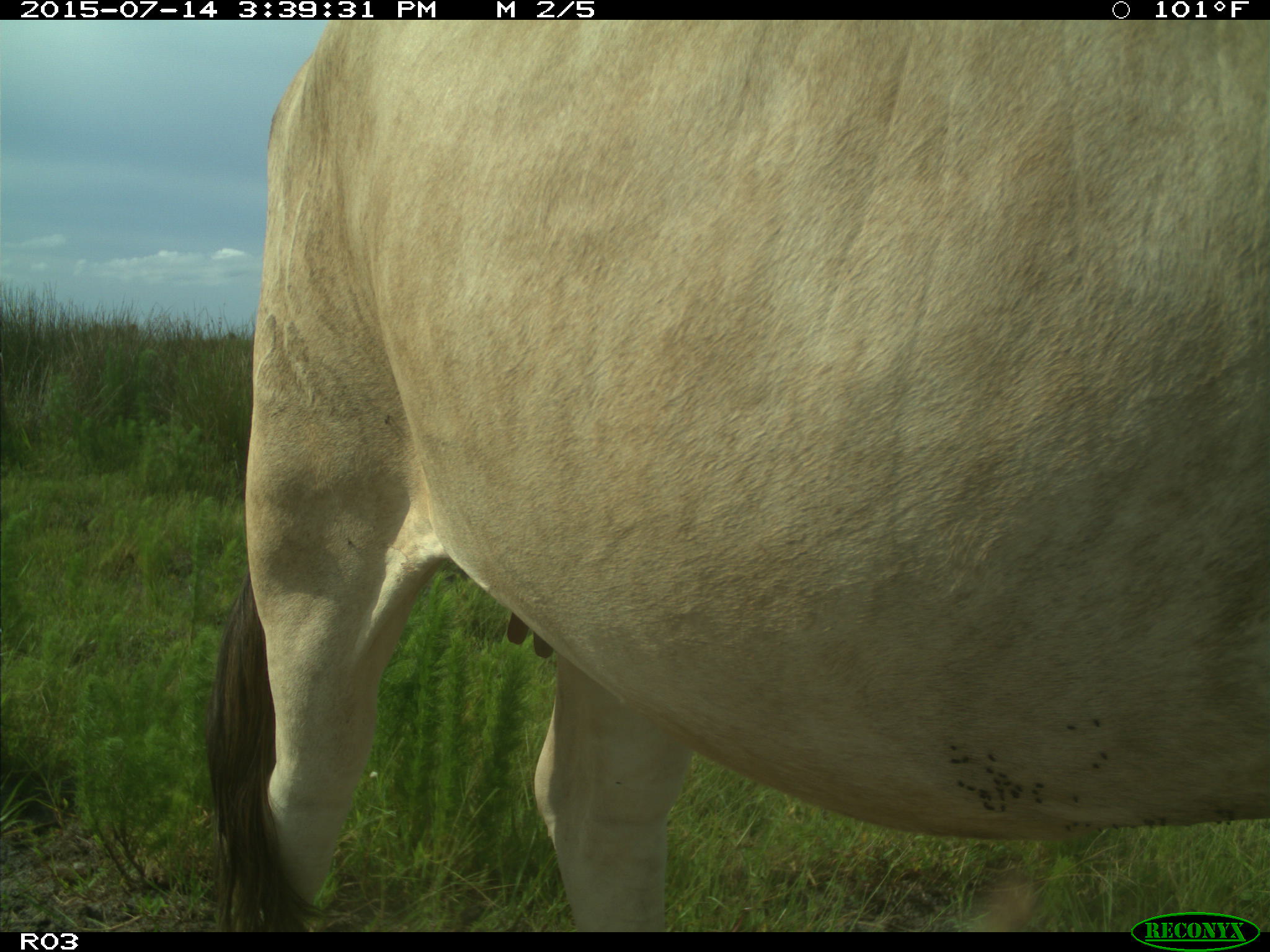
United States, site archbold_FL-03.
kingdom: Animalia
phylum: Chordata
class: Mammalia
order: Artiodactyla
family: Bovidae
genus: Bos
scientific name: Bos taurus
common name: domestic cow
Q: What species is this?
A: Bos taurus (domestic cow).